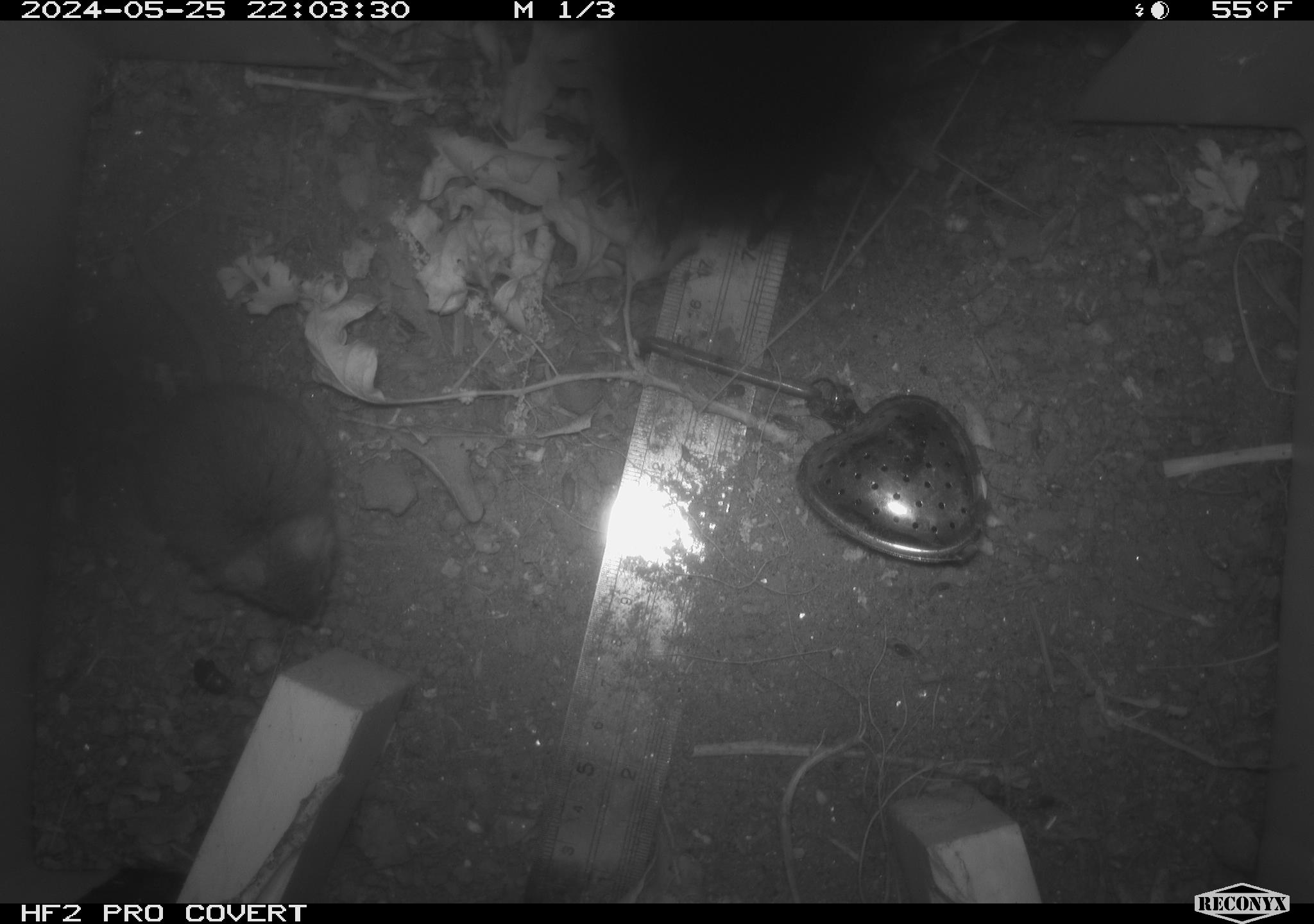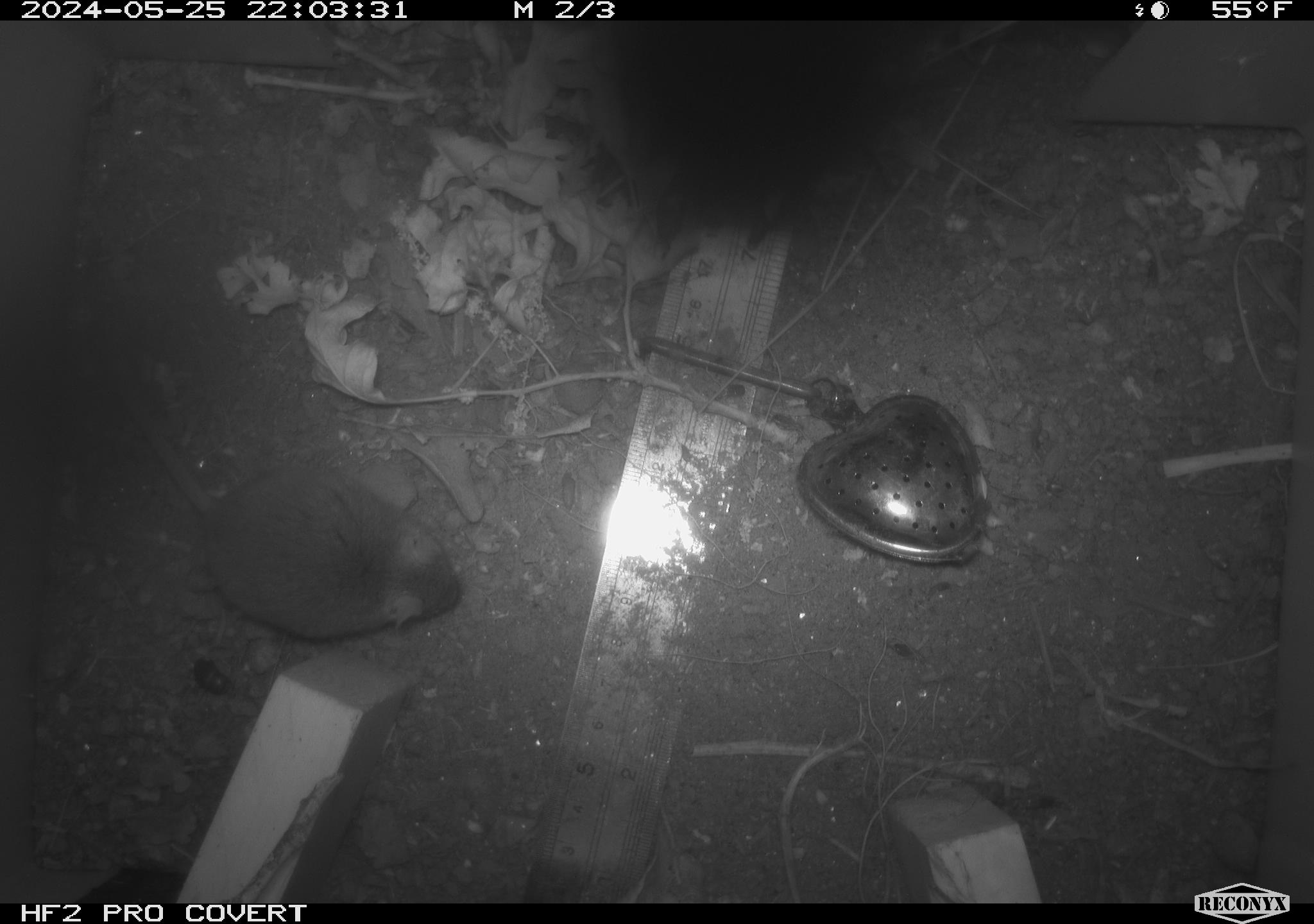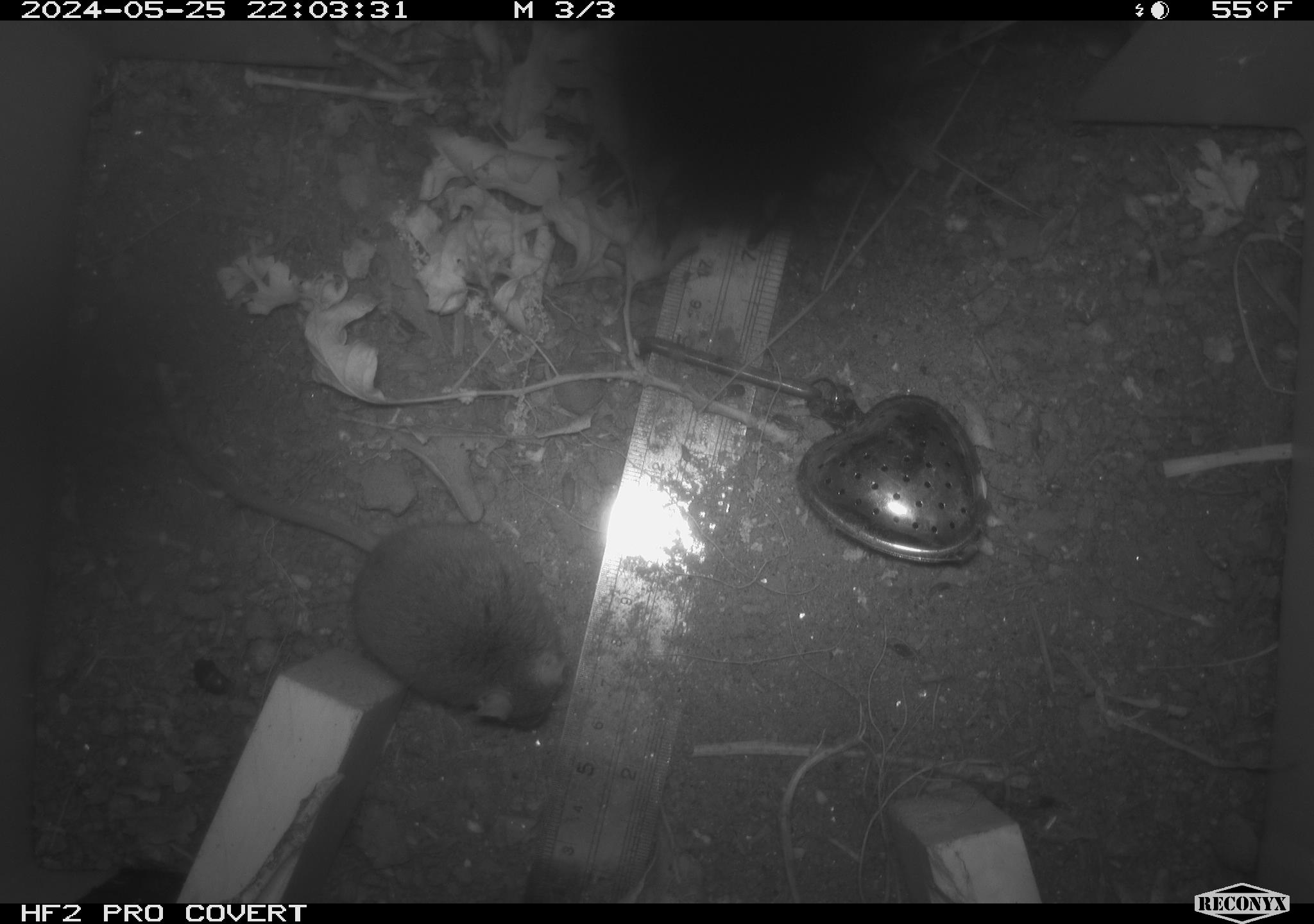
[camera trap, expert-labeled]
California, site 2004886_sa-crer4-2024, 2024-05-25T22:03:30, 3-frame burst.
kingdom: Animalia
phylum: Chordata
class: Mammalia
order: Rodentia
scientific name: Rodentia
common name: mouse species